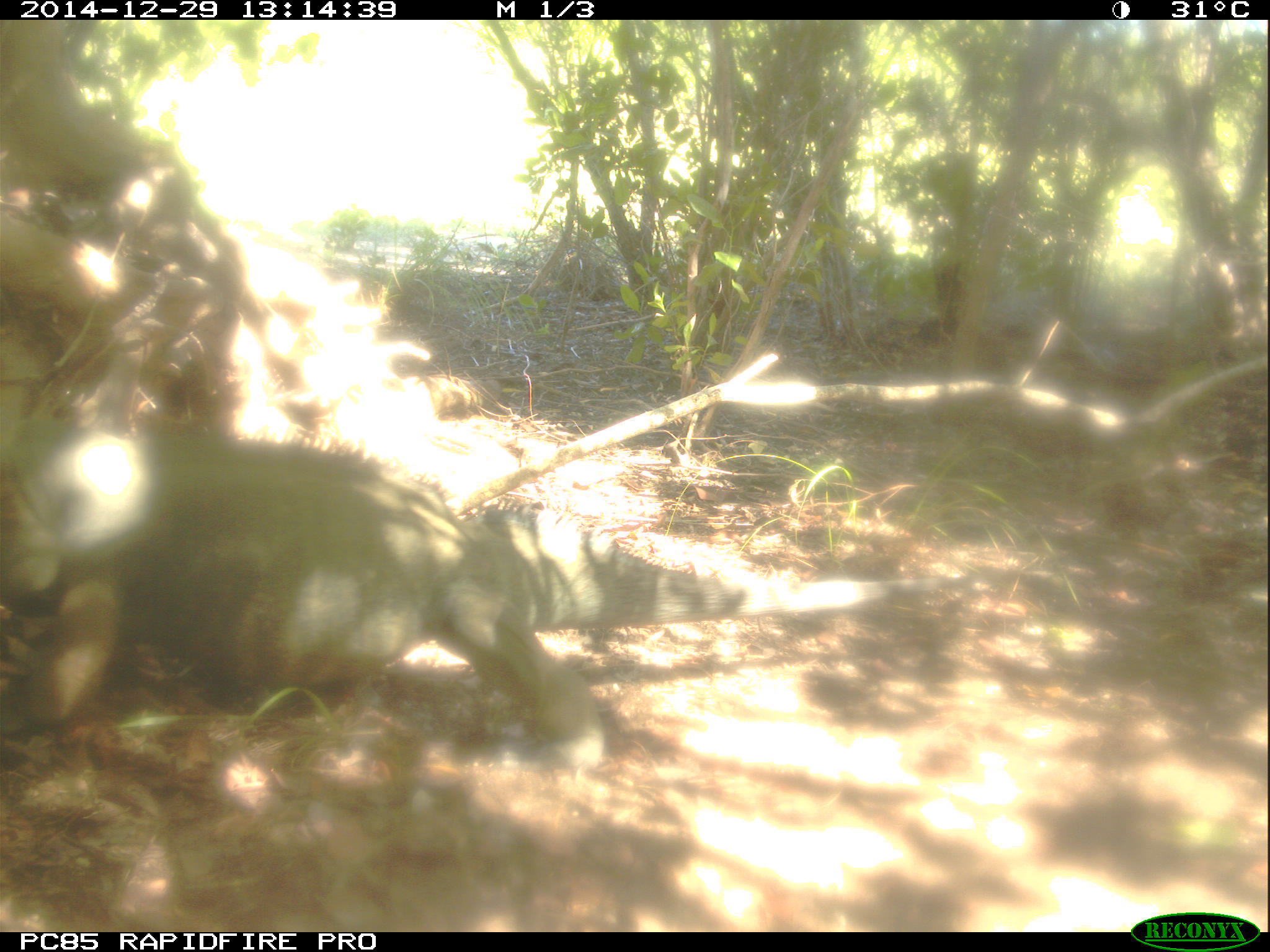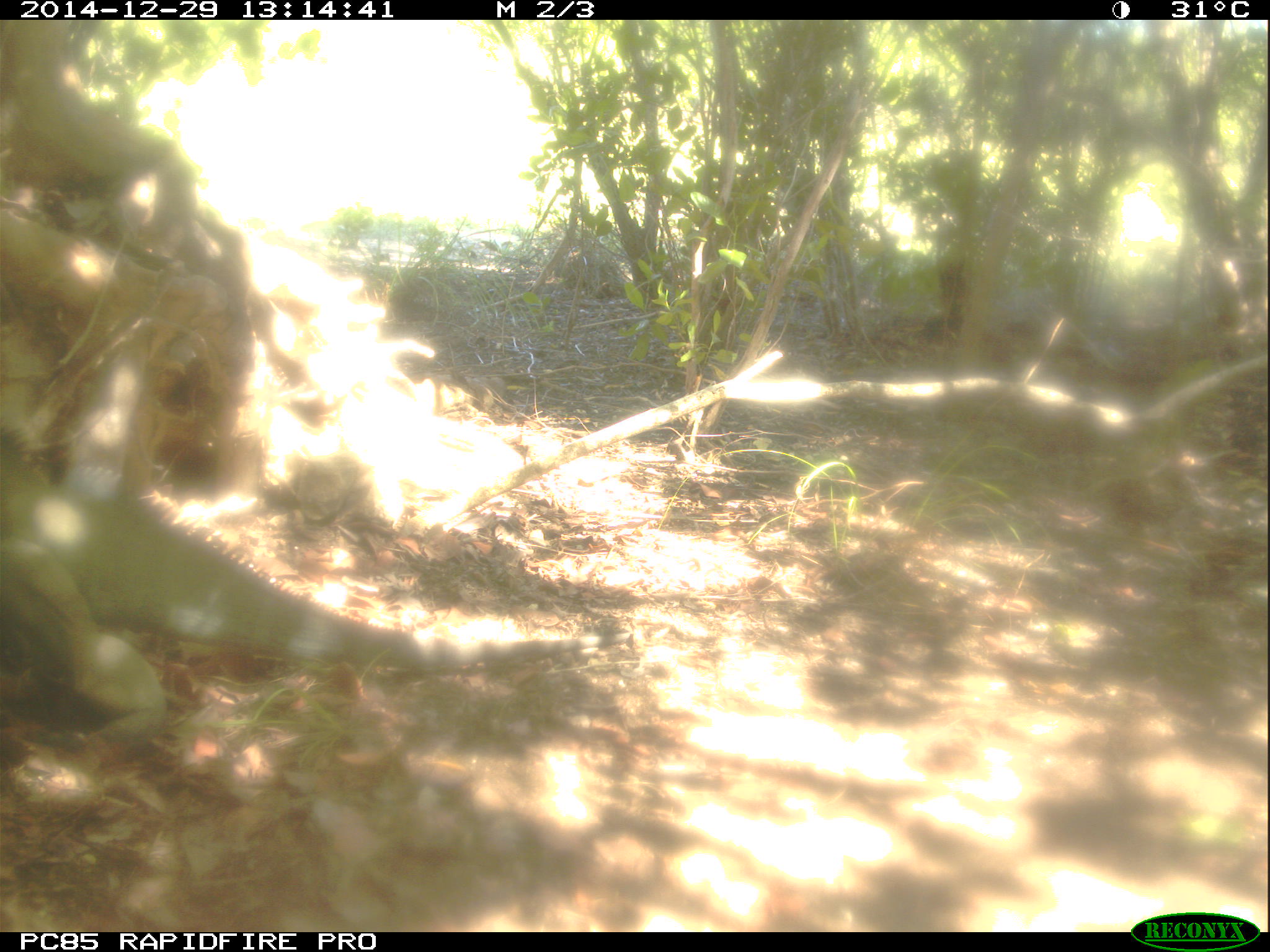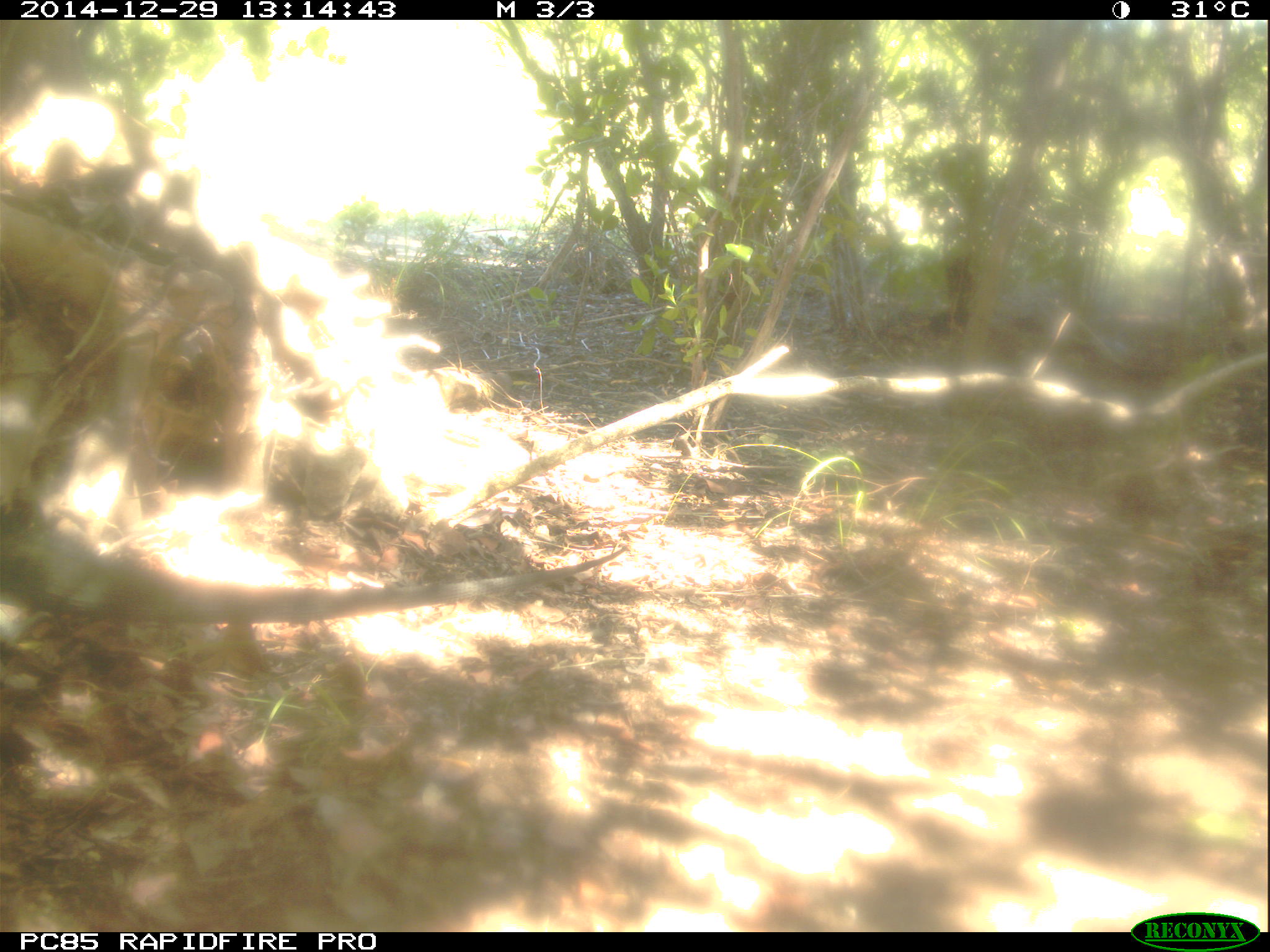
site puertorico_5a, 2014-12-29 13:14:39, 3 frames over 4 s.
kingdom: Animalia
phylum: Chordata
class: Reptilia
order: Squamata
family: Iguanidae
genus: Iguana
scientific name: Iguana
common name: typical iguanas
Iguana (typical iguanas).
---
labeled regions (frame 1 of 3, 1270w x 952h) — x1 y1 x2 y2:
iguana: 0 408 1018 790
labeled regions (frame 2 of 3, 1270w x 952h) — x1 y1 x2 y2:
iguana: 0 397 647 733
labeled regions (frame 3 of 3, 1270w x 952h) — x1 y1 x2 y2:
iguana: 0 510 617 647